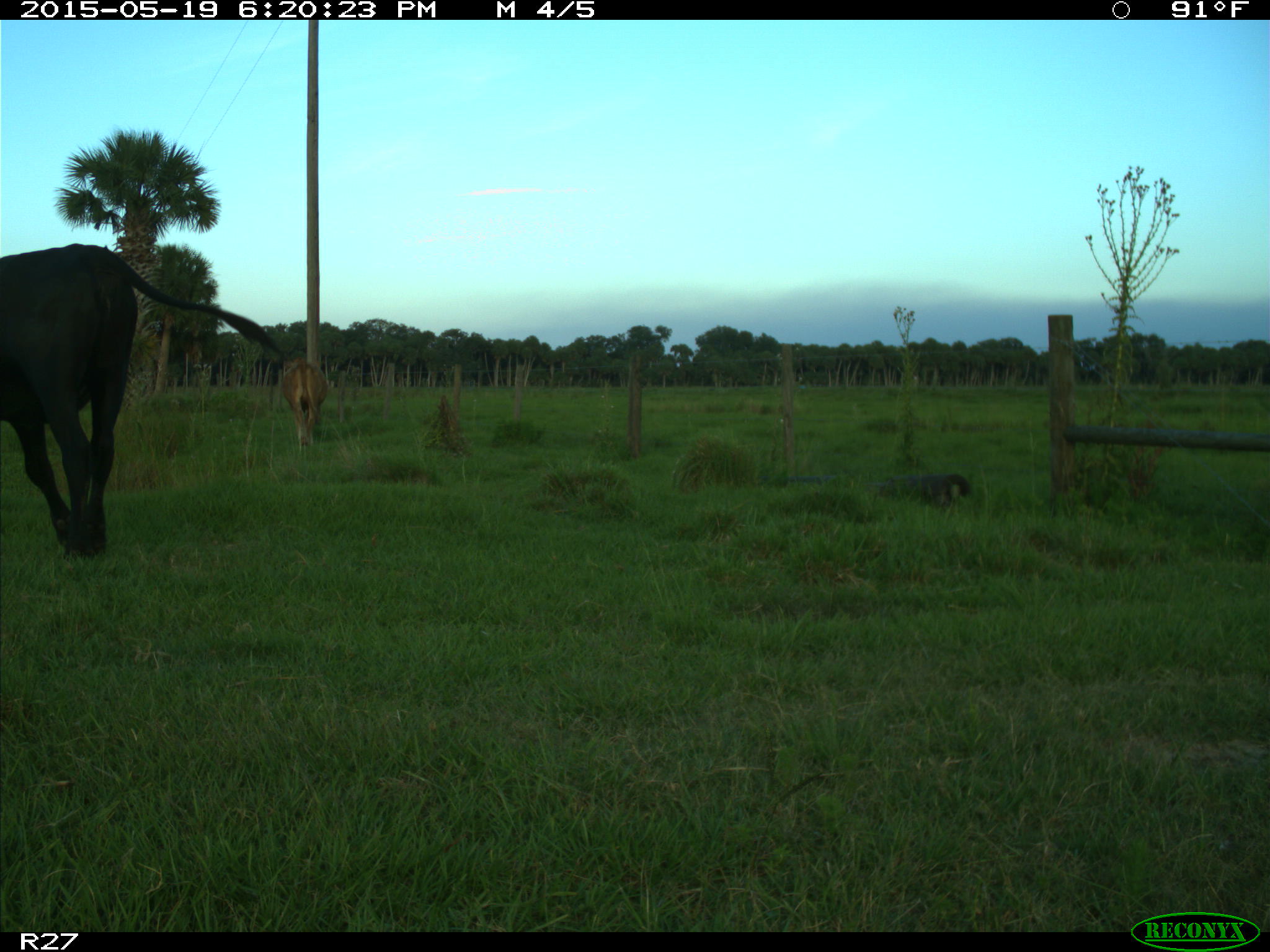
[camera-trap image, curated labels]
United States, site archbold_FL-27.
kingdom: Animalia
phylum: Chordata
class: Mammalia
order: Artiodactyla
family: Bovidae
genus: Bos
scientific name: Bos taurus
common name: domestic cow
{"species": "Bos taurus (domestic cow)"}